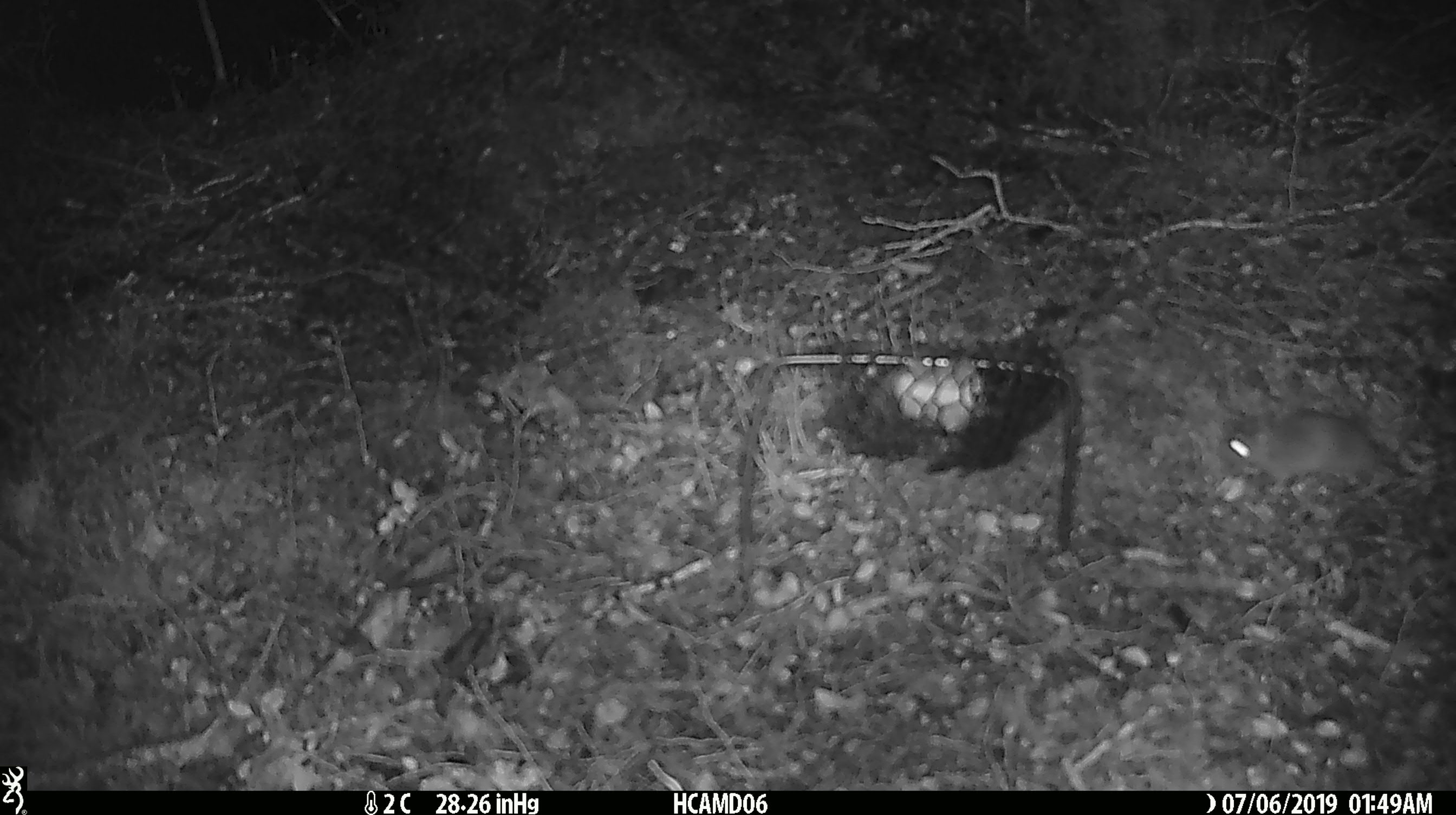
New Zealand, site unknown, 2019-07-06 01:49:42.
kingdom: Animalia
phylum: Chordata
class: Mammalia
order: Rodentia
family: Muridae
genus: Mus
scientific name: Mus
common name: mouse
Mouse (Mus).